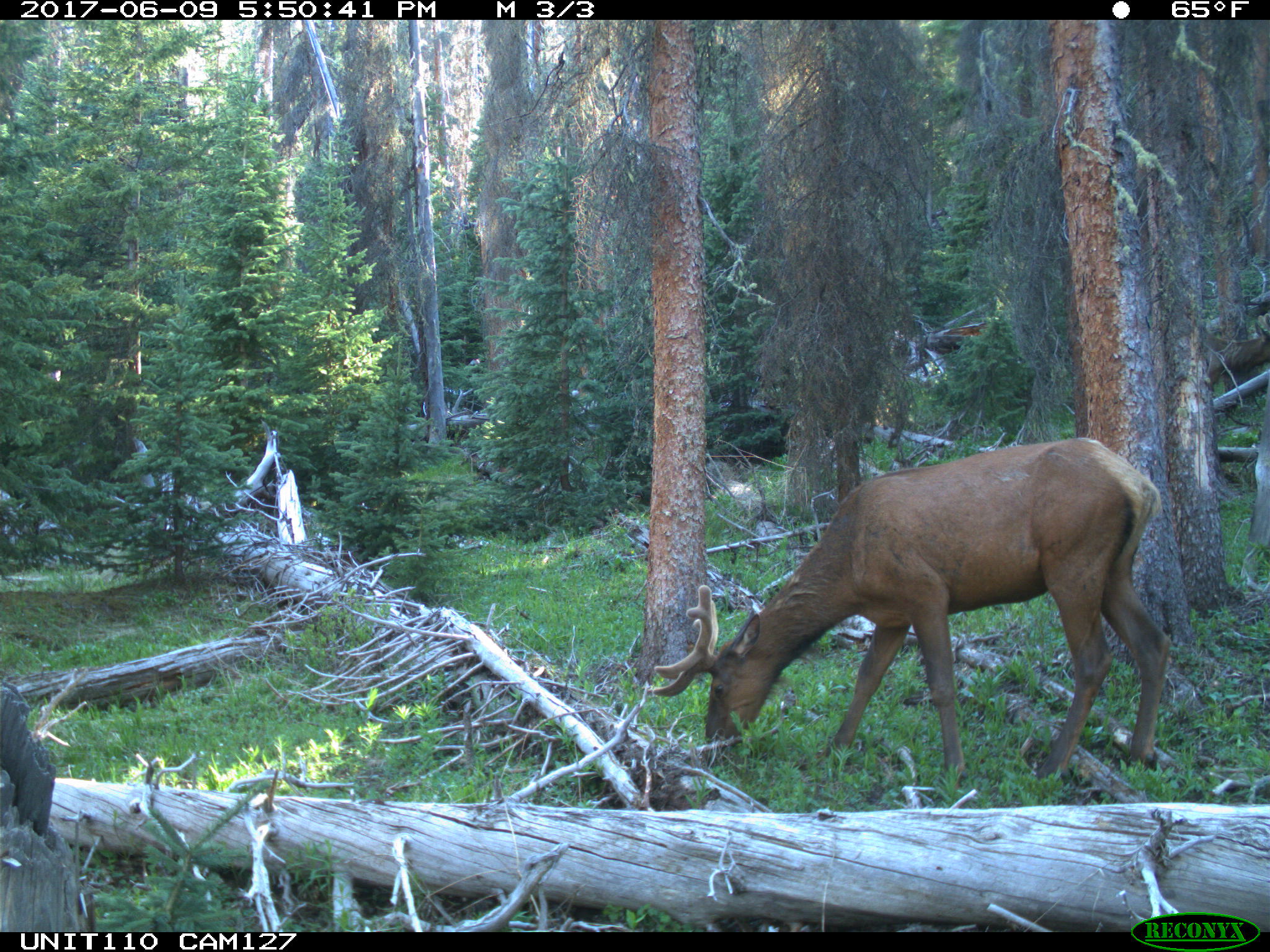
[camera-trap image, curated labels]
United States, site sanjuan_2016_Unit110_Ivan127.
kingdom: Animalia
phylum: Chordata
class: Mammalia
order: Artiodactyla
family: Cervidae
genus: Cervus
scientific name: Cervus elaphus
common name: red deer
Cervus elaphus (red deer).